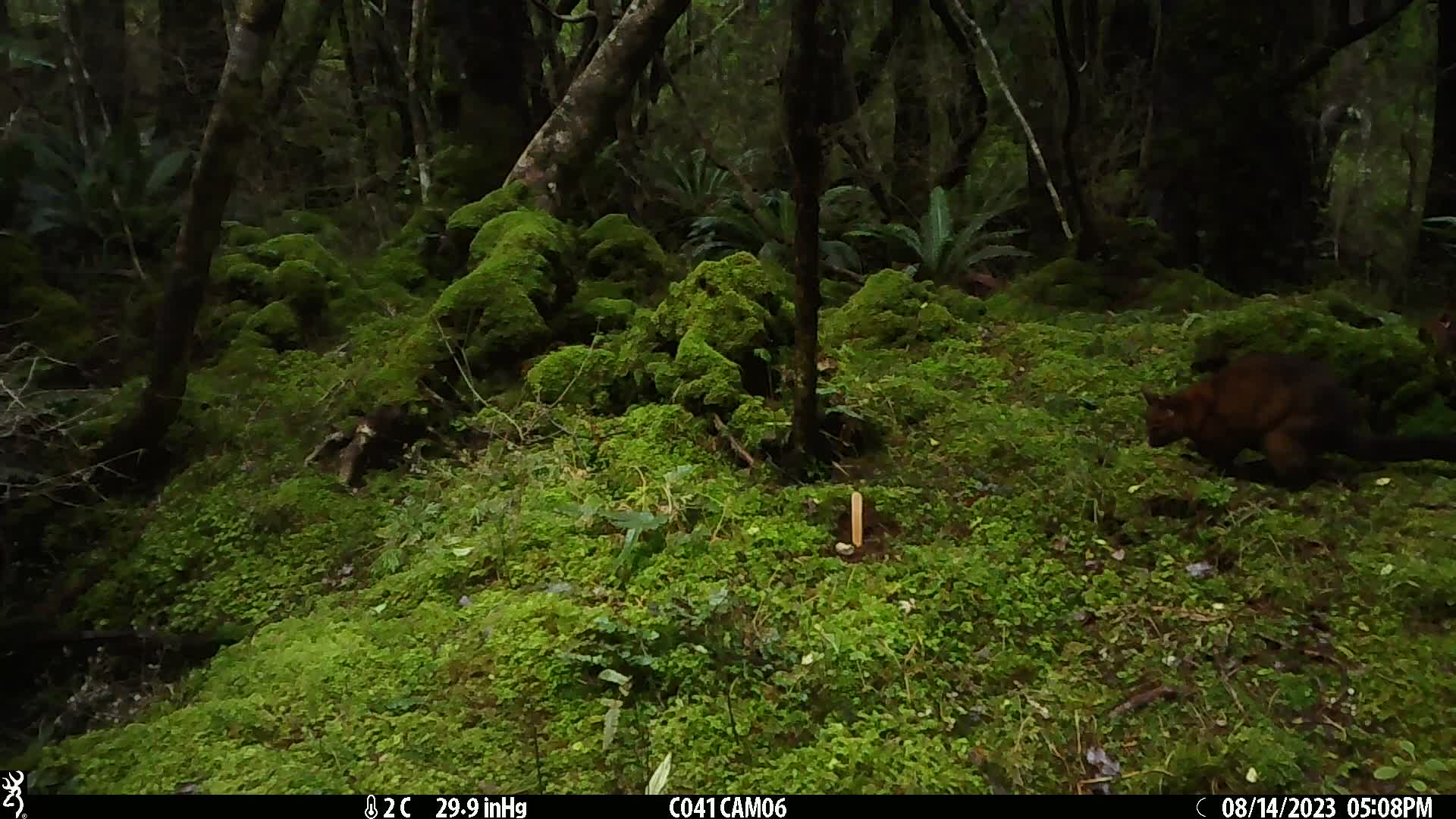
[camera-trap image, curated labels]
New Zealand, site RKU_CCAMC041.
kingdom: Animalia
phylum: Chordata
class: Mammalia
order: Diprotodontia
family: Phalangeridae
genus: Trichosurus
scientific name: Trichosurus vulpecula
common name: common brushtail possum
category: possum